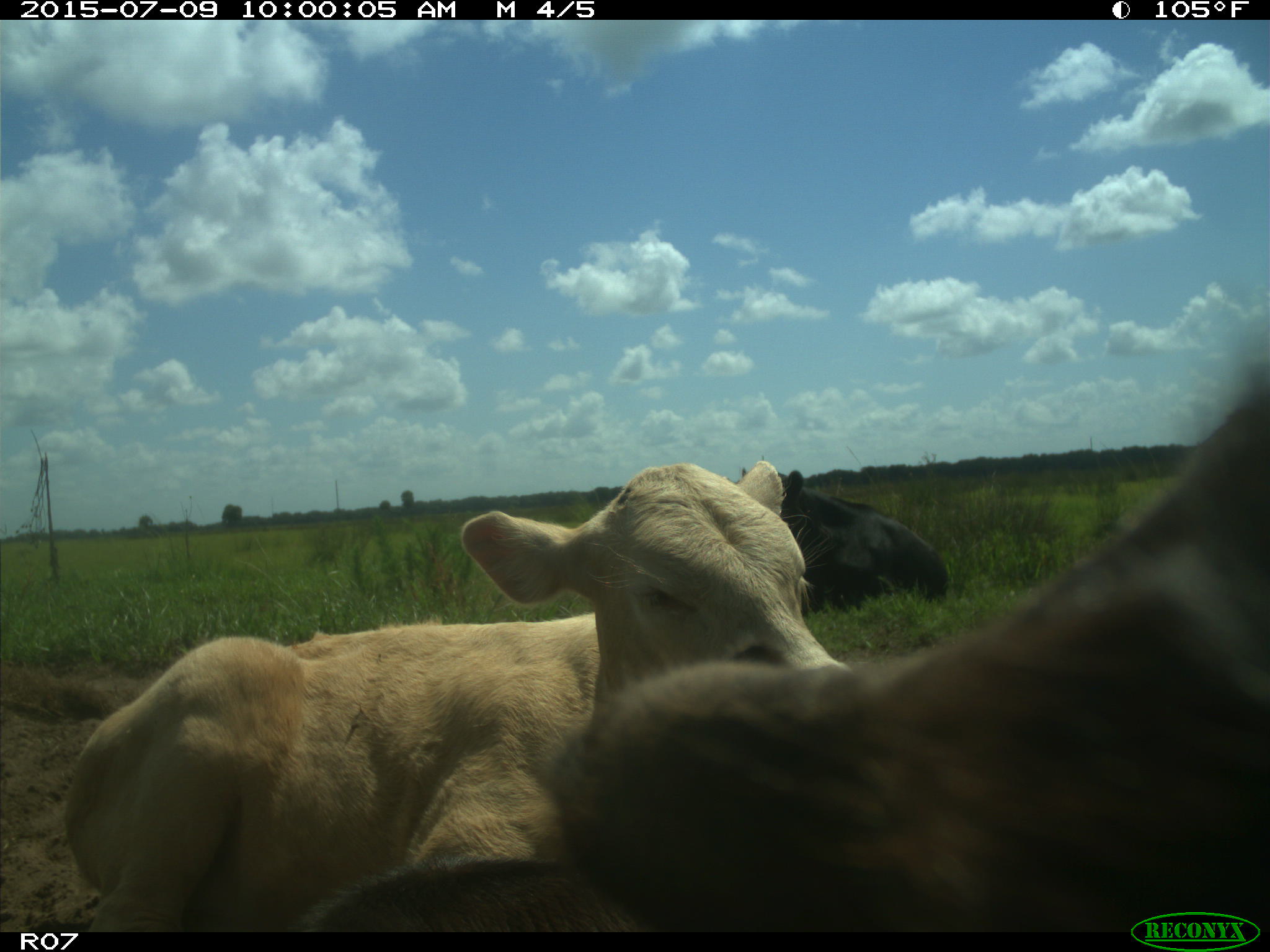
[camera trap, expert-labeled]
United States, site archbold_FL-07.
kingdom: Animalia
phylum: Chordata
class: Mammalia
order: Artiodactyla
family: Bovidae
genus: Bos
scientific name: Bos taurus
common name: domestic cow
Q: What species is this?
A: Bos taurus (domestic cow).